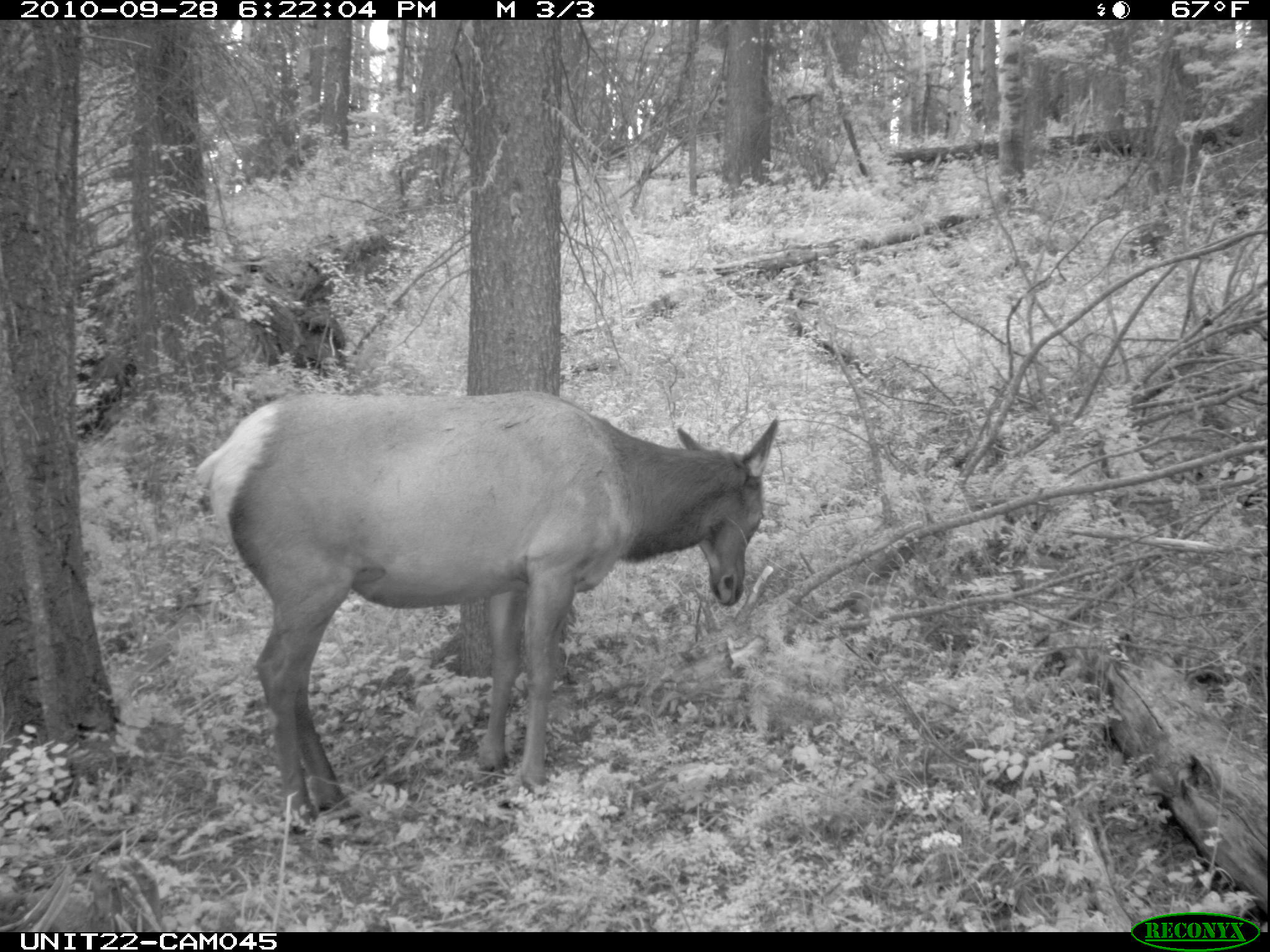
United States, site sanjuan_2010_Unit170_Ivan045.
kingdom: Animalia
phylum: Chordata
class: Mammalia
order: Artiodactyla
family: Cervidae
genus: Cervus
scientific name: Cervus elaphus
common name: red deer